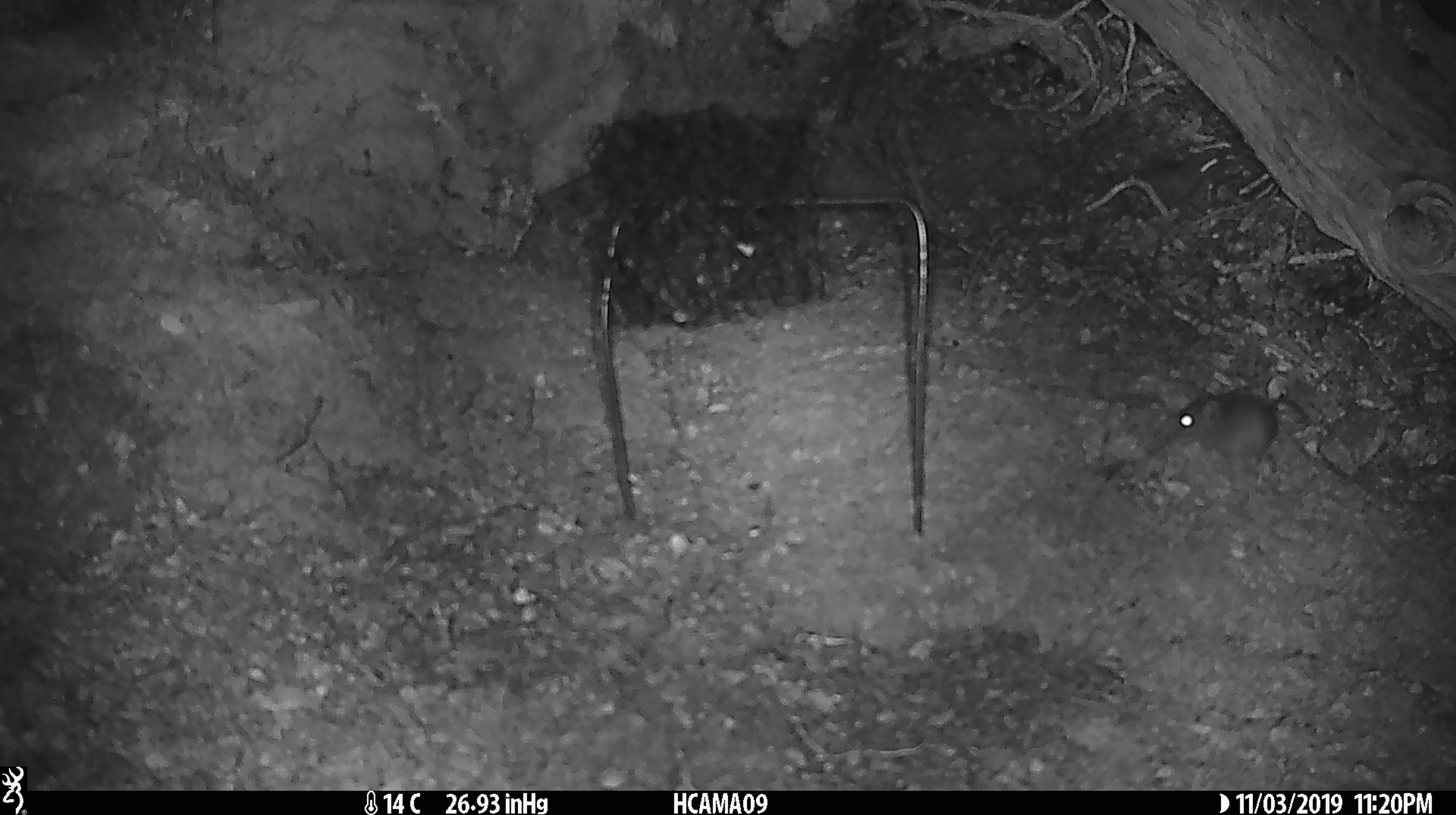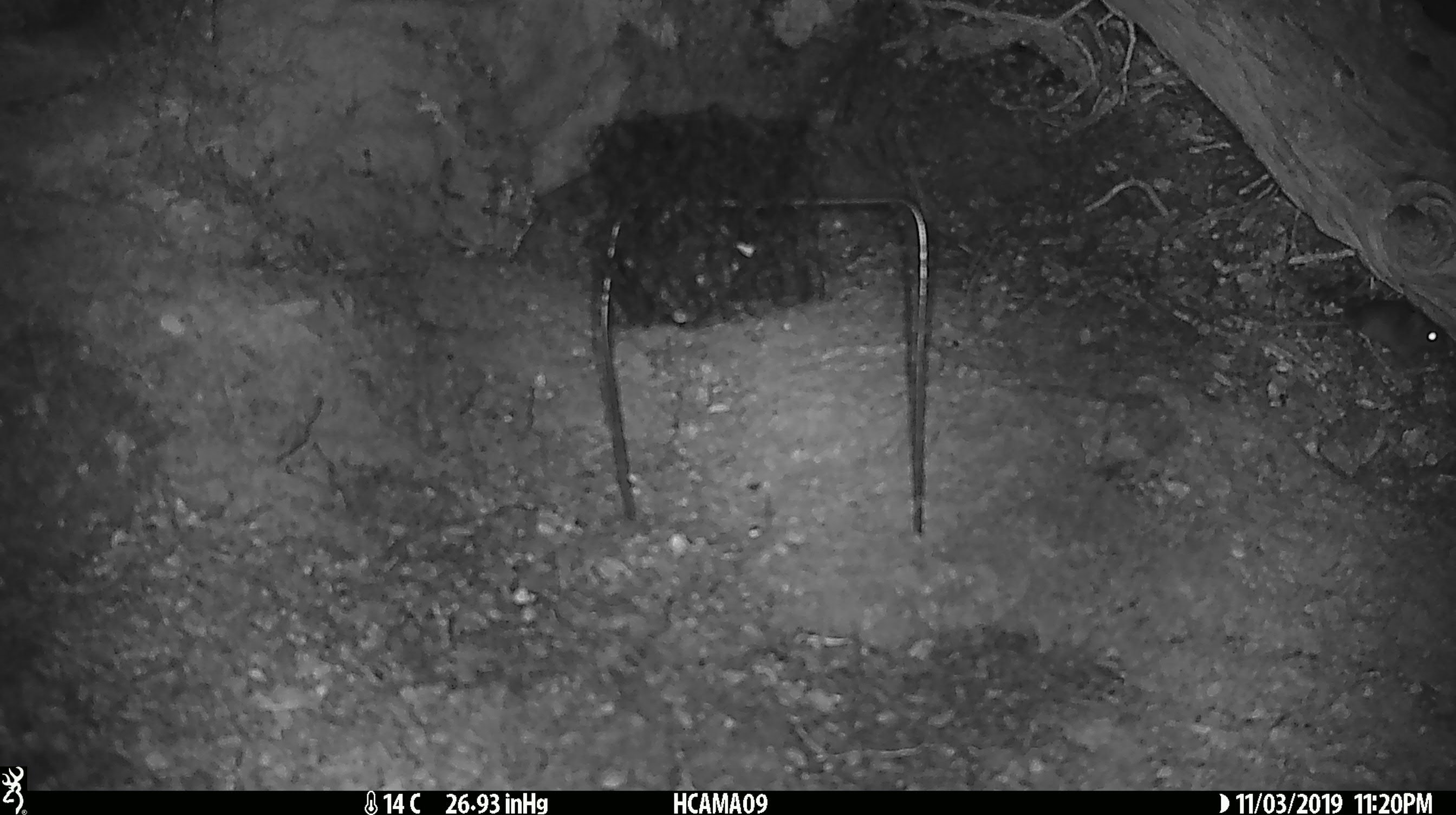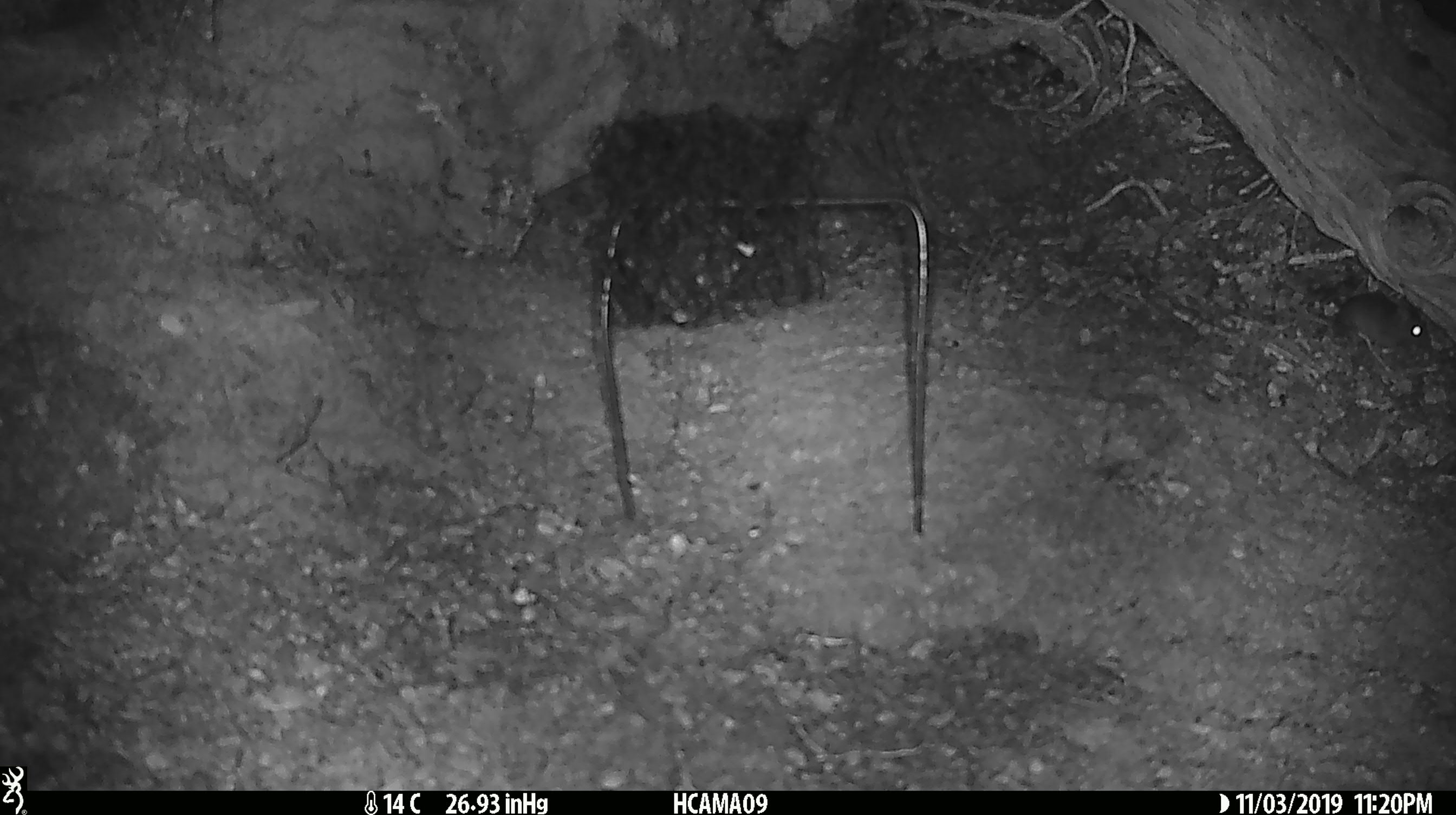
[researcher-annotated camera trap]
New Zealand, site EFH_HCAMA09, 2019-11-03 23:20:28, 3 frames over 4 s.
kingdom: Animalia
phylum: Chordata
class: Mammalia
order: Rodentia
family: Muridae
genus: Mus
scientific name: Mus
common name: mouse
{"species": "mouse (Mus)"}